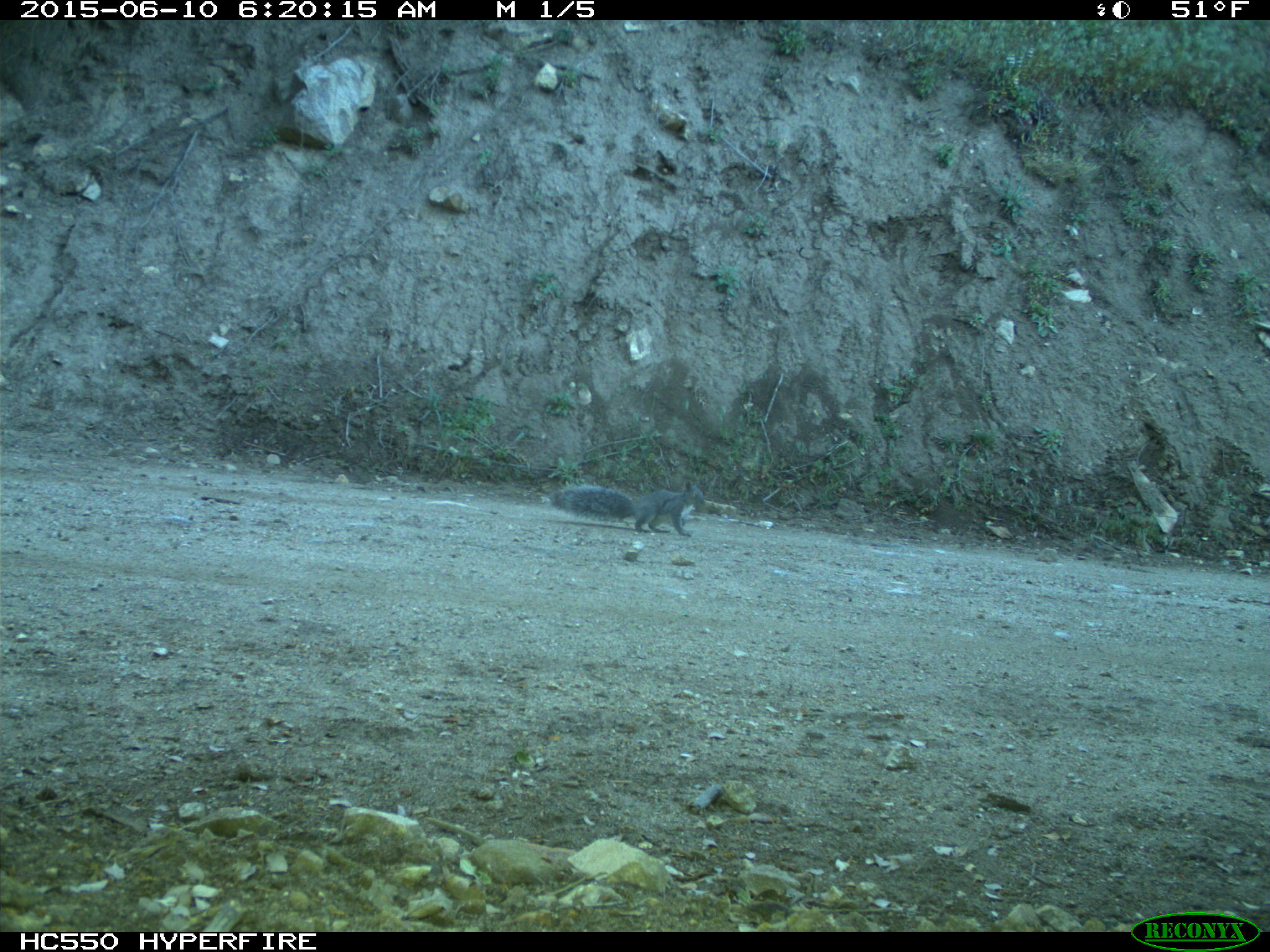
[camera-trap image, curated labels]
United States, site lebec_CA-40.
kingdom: Animalia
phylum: Chordata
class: Mammalia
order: Rodentia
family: Sciuridae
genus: Sciurus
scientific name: Sciurus carolinensis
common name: eastern gray squirrel